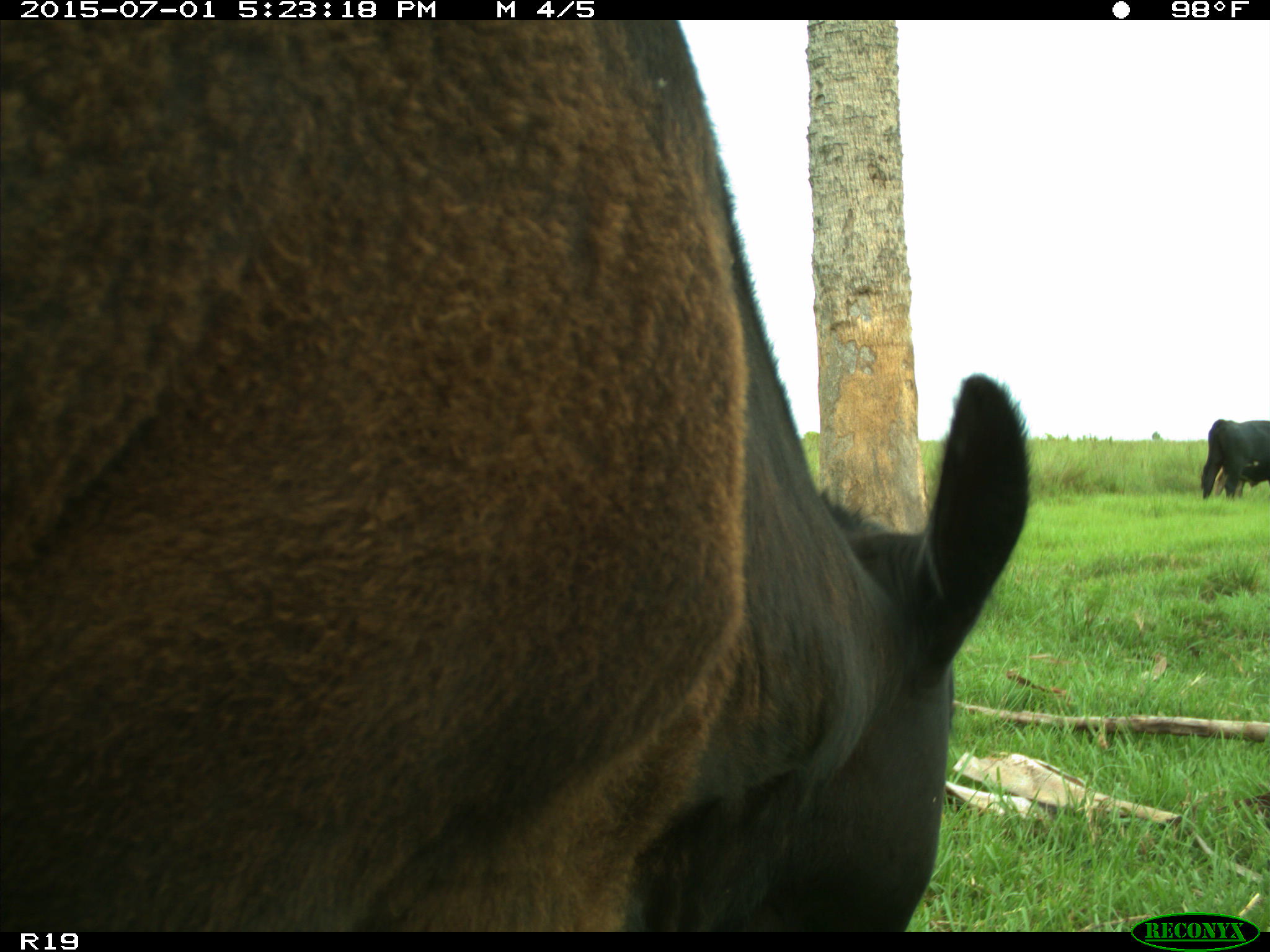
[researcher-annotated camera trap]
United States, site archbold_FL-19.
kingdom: Animalia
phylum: Chordata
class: Mammalia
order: Artiodactyla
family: Bovidae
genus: Bos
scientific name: Bos taurus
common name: domestic cow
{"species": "Bos taurus (domestic cow)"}